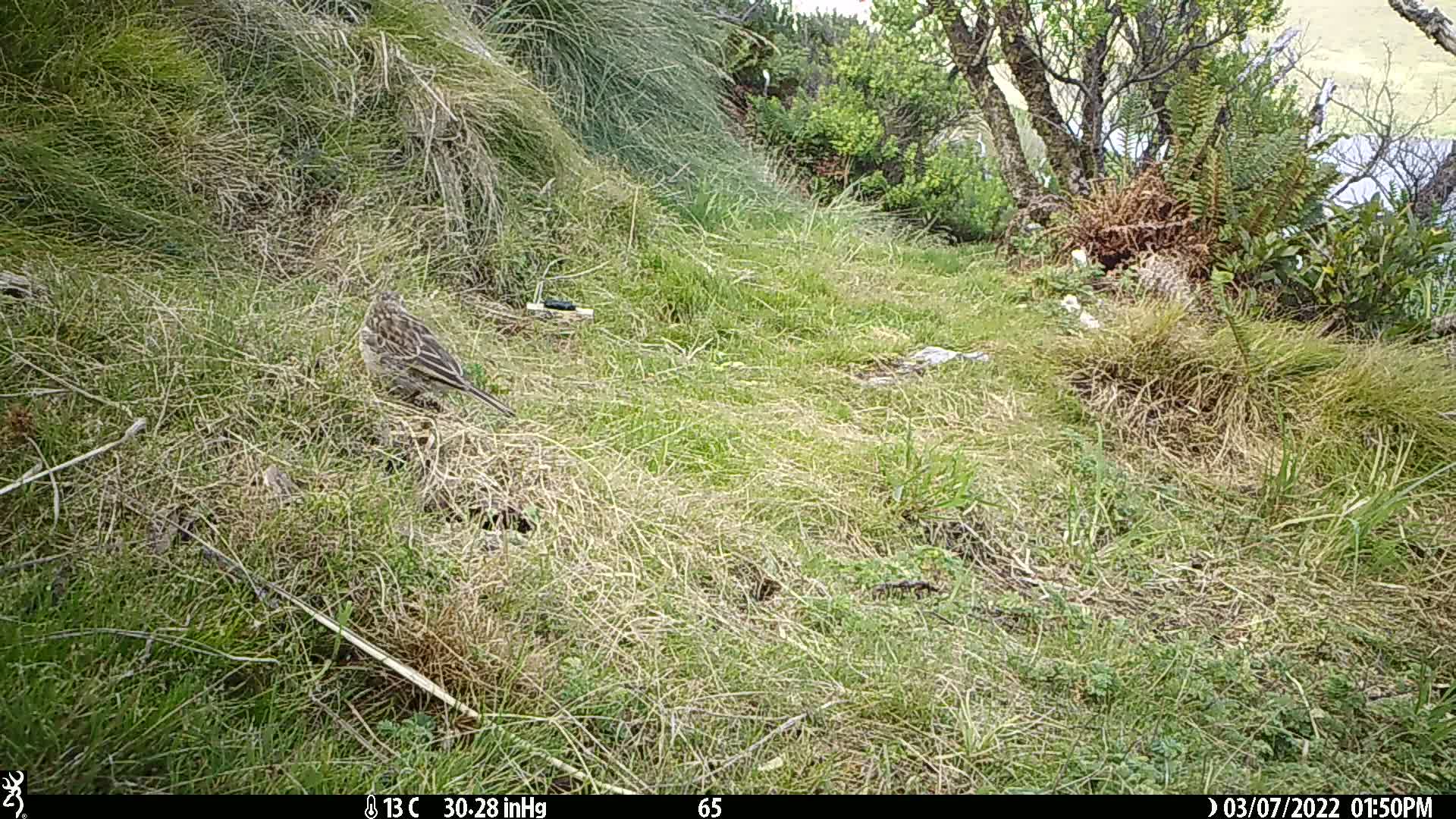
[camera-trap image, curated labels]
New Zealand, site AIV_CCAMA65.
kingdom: Animalia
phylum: Chordata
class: Aves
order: Passeriformes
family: Motacillidae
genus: Anthus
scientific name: Anthus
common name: pipit